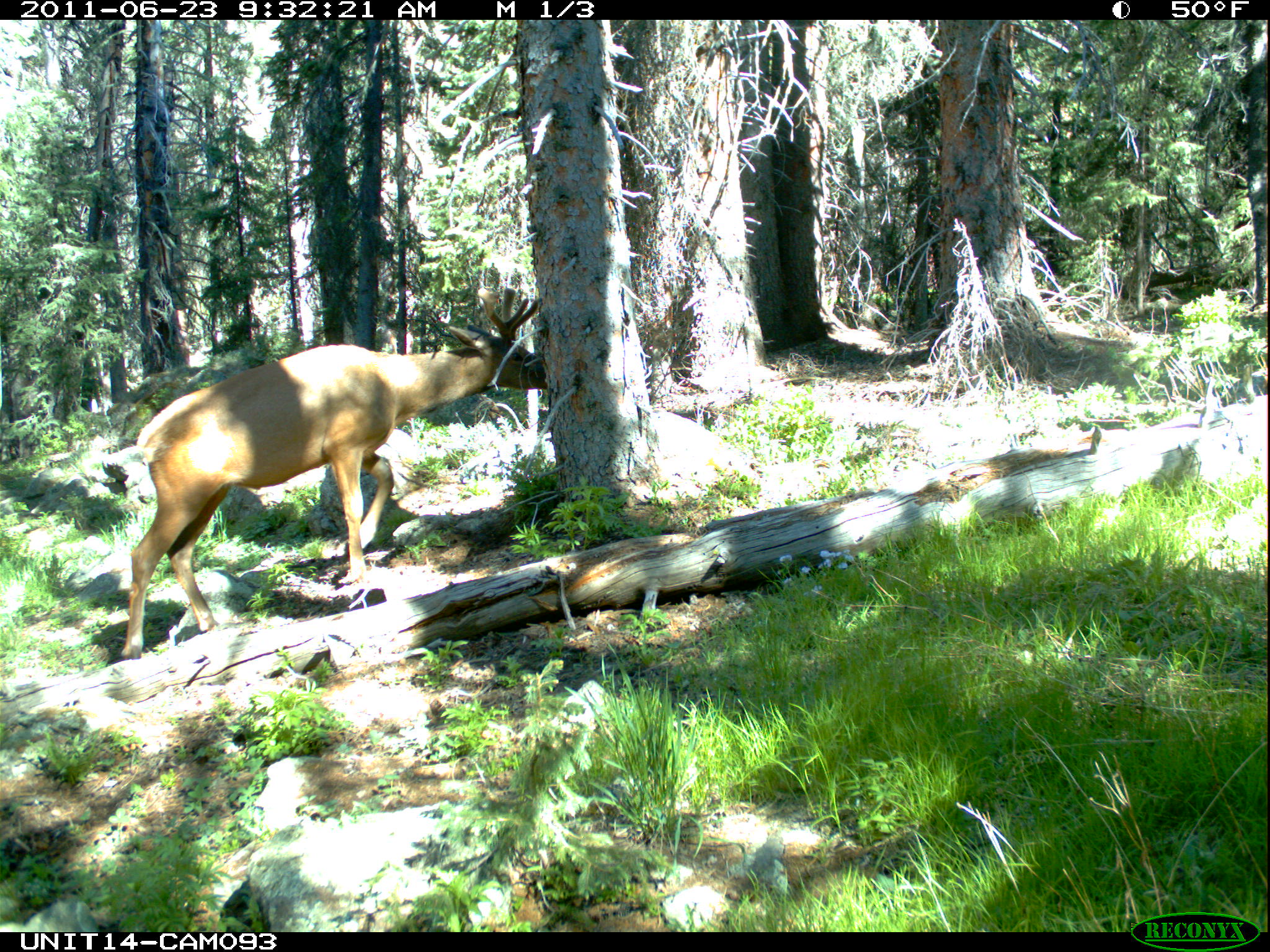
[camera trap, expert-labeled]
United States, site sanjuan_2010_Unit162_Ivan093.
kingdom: Animalia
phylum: Chordata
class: Mammalia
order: Artiodactyla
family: Cervidae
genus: Cervus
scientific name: Cervus elaphus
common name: red deer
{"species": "Cervus elaphus (red deer)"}